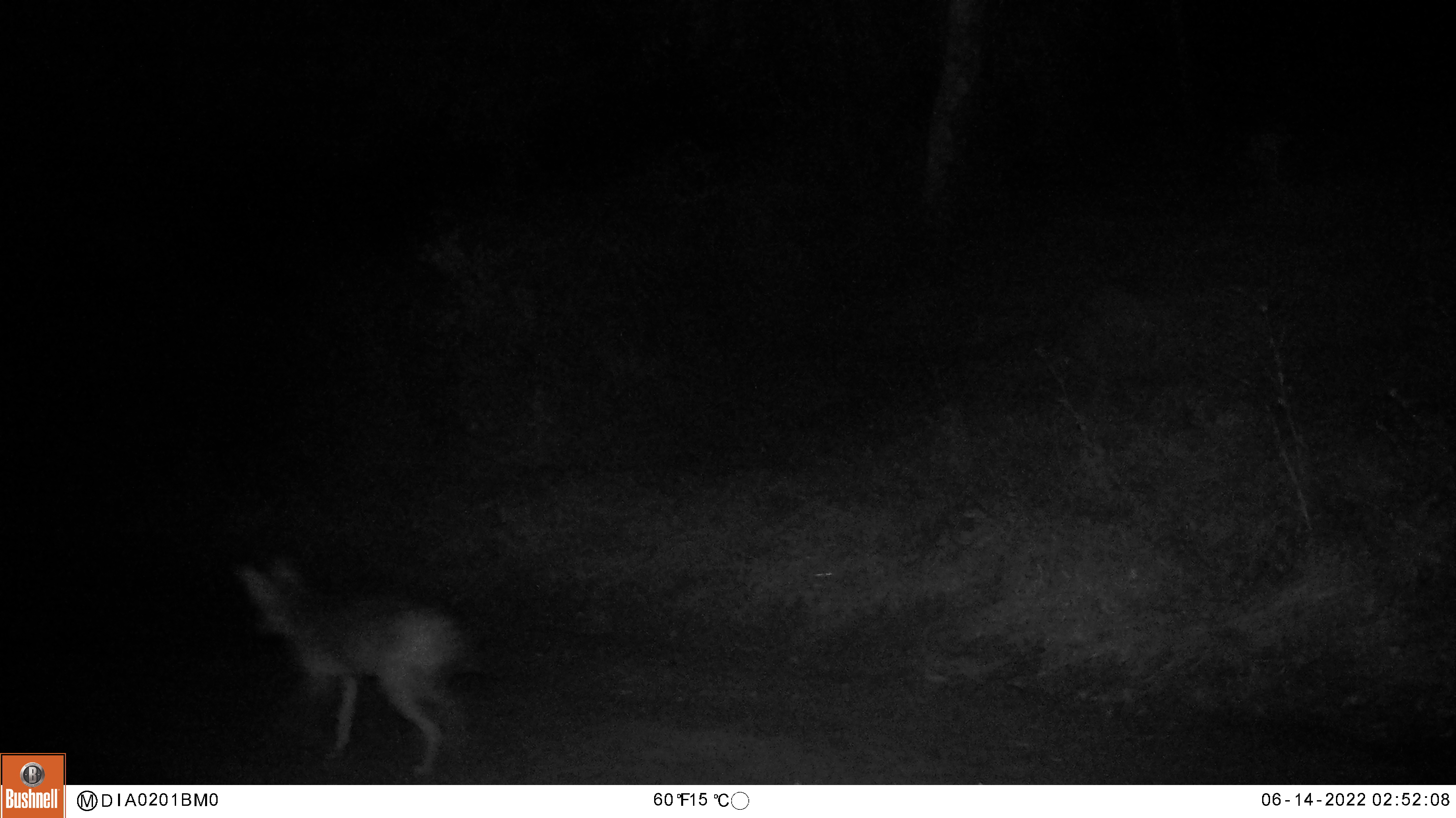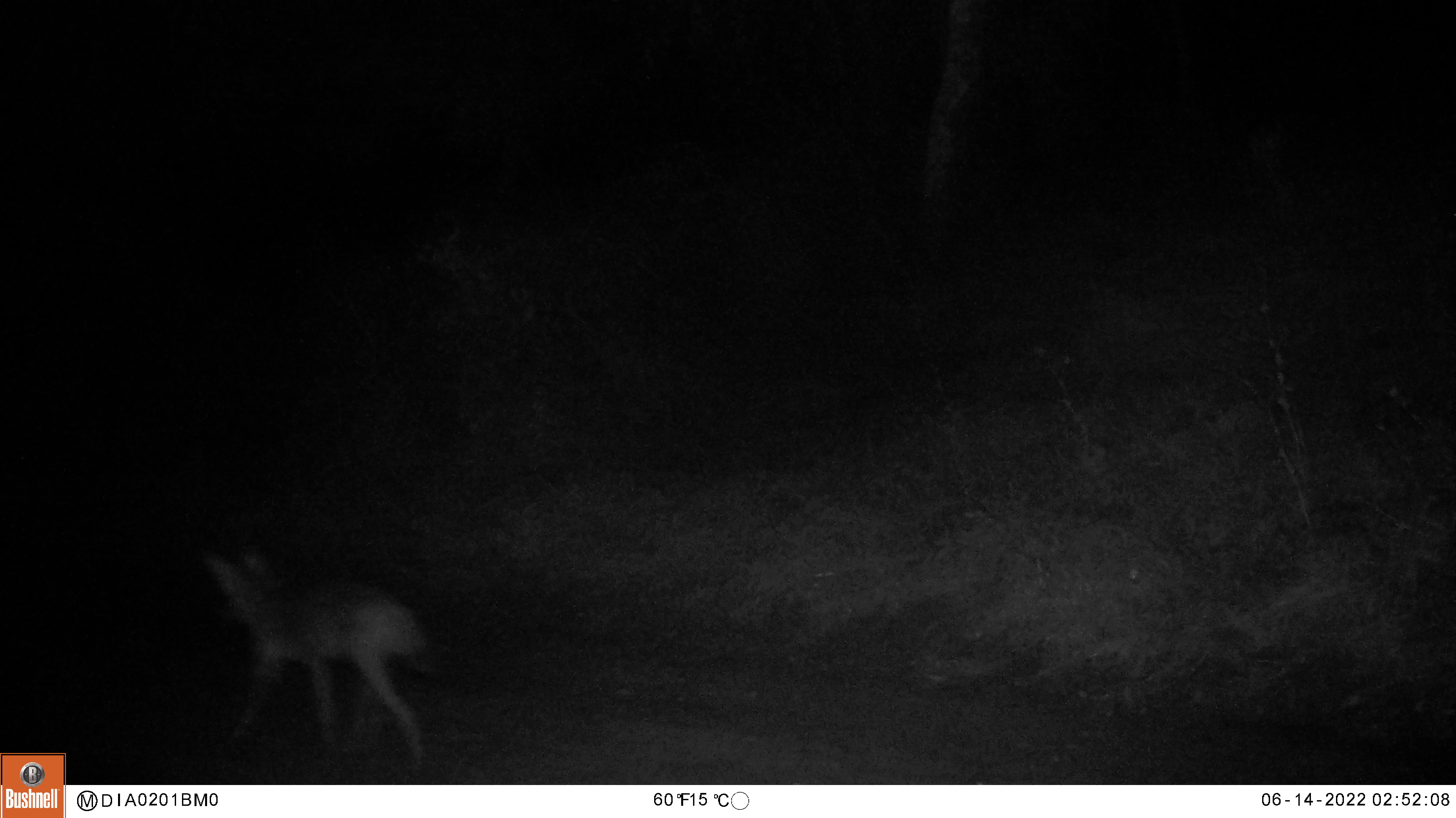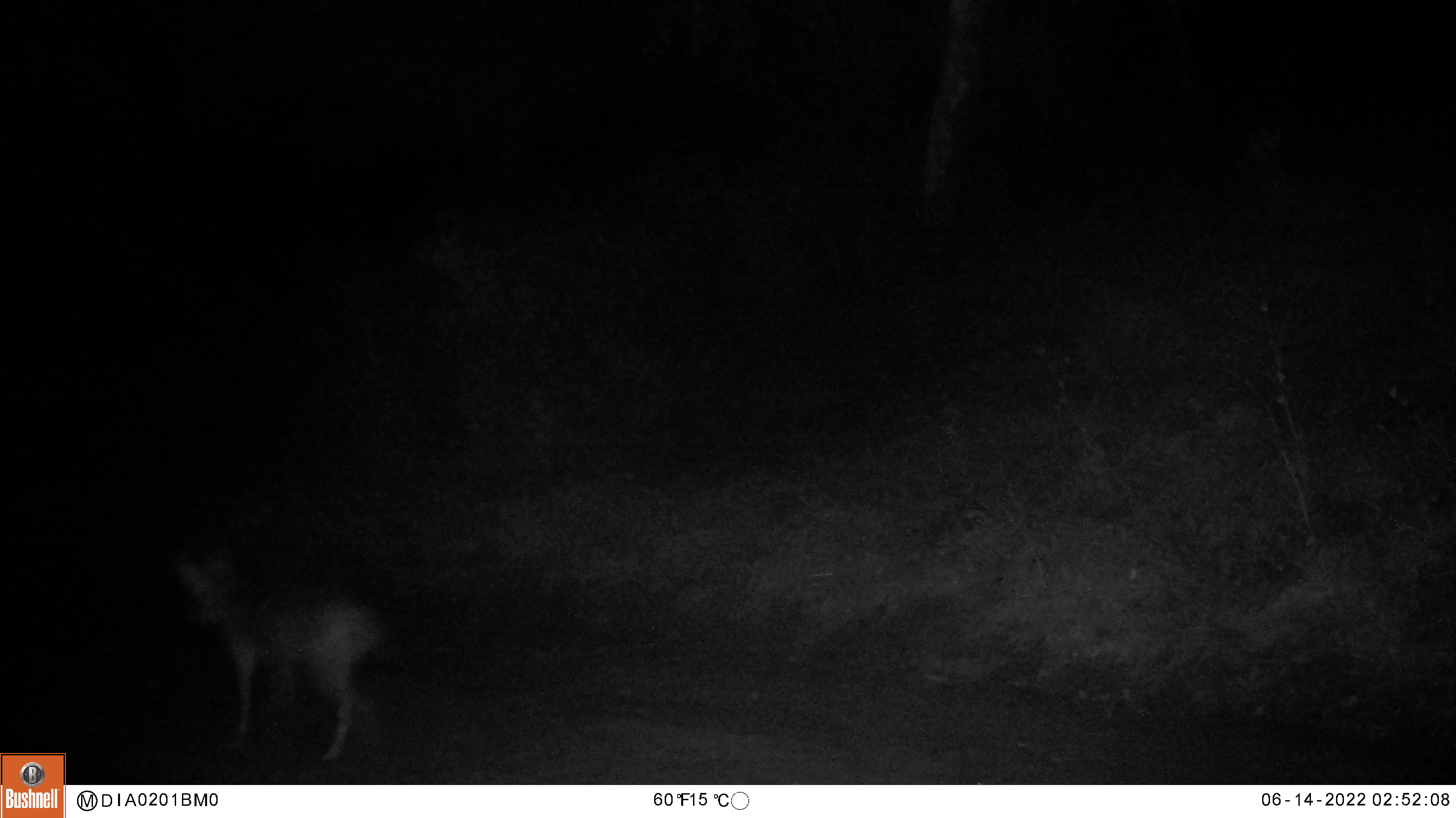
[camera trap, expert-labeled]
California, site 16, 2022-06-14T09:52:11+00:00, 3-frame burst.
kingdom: Animalia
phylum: Chordata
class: Mammalia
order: Carnivora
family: Canidae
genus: Canis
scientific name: Canis latrans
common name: coyote